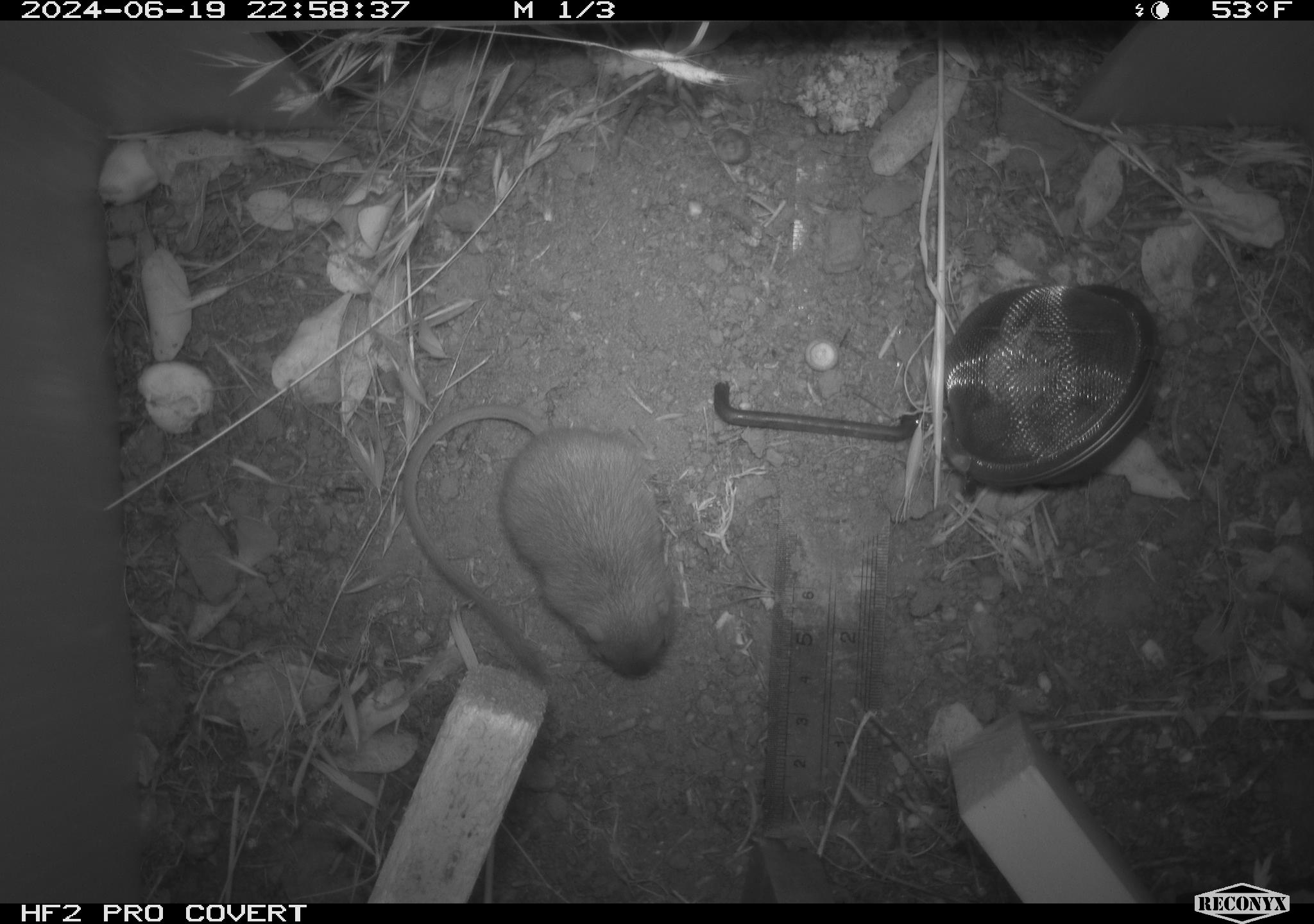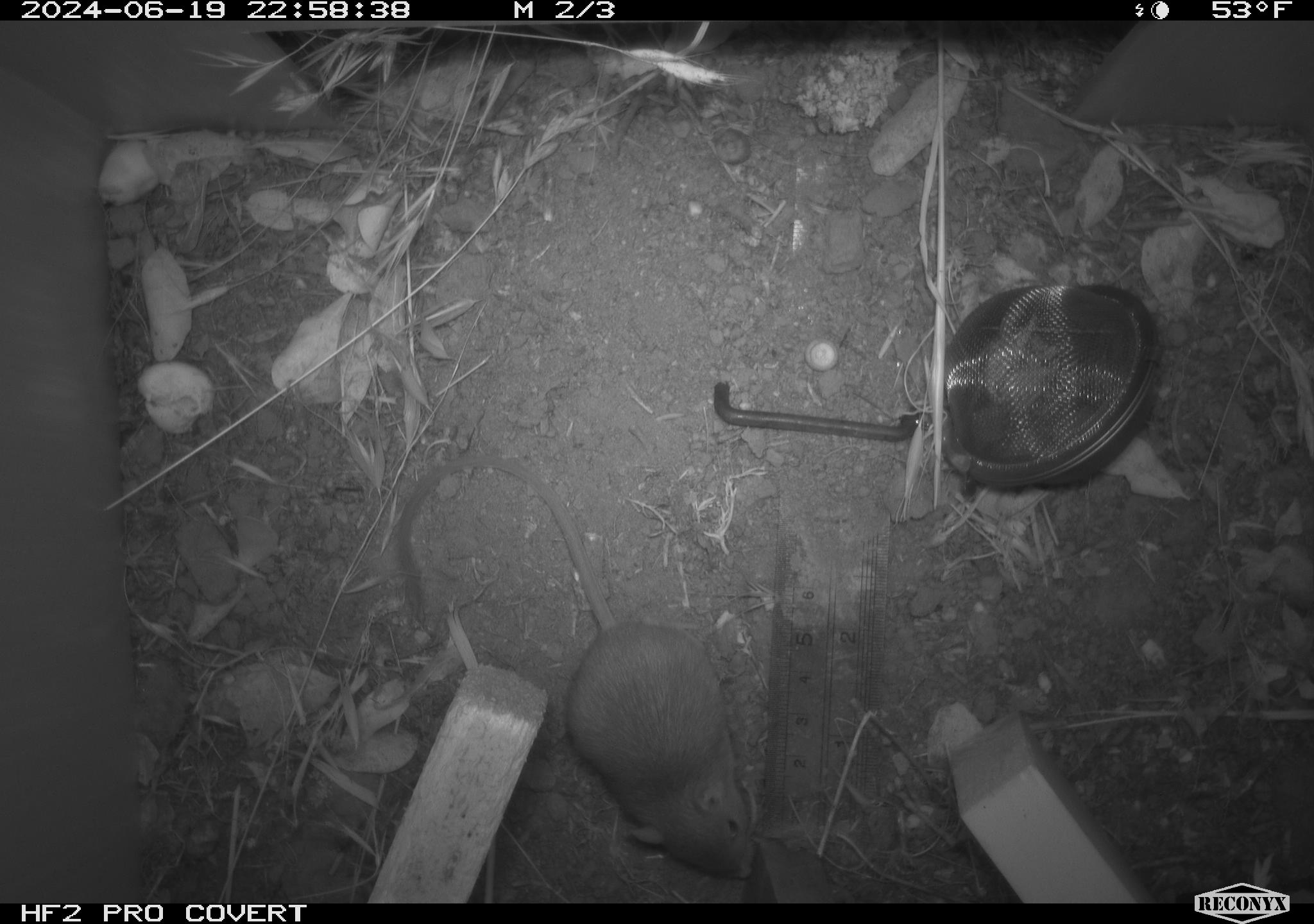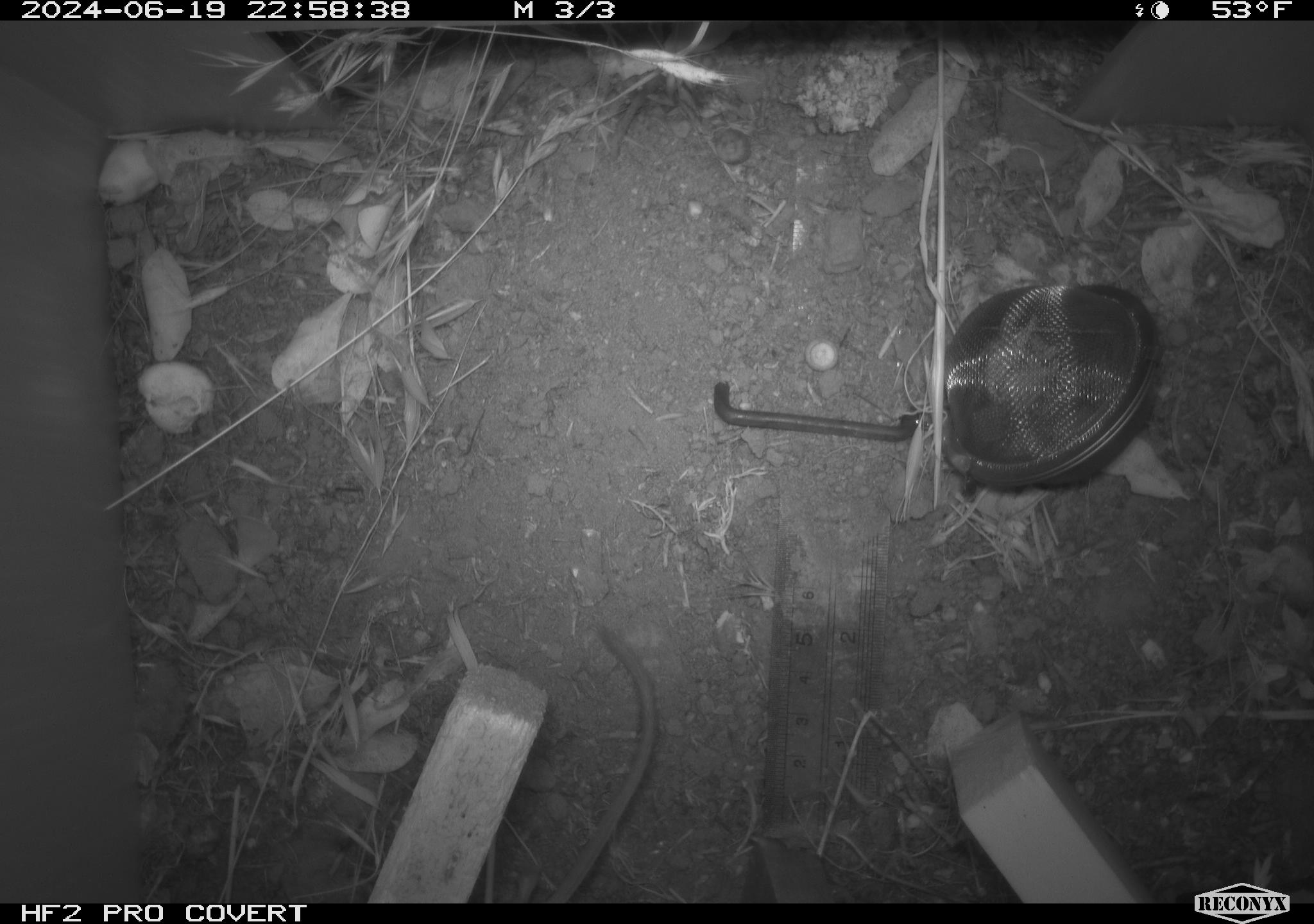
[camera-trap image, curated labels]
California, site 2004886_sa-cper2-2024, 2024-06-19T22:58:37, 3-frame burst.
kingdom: Animalia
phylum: Chordata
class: Mammalia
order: Rodentia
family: Heteromyidae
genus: Dipodomys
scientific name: Dipodomys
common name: kangaroo rats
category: dipodomys species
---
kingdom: Animalia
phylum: Chordata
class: Mammalia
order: Rodentia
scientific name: Rodentia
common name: rodent